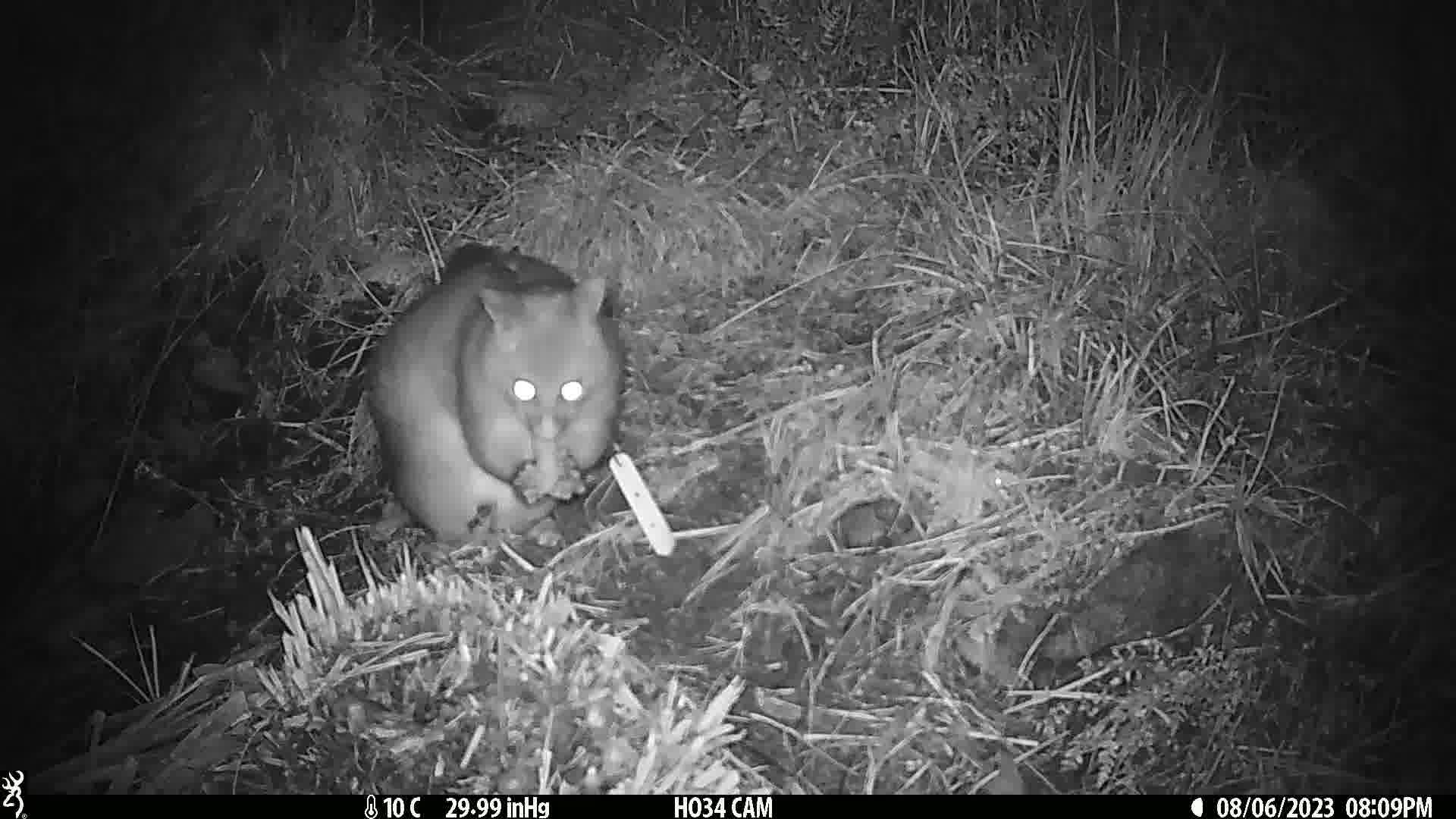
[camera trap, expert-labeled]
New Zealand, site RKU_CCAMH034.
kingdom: Animalia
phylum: Chordata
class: Mammalia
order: Diprotodontia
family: Phalangeridae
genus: Trichosurus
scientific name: Trichosurus vulpecula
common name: common brushtail possum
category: possum